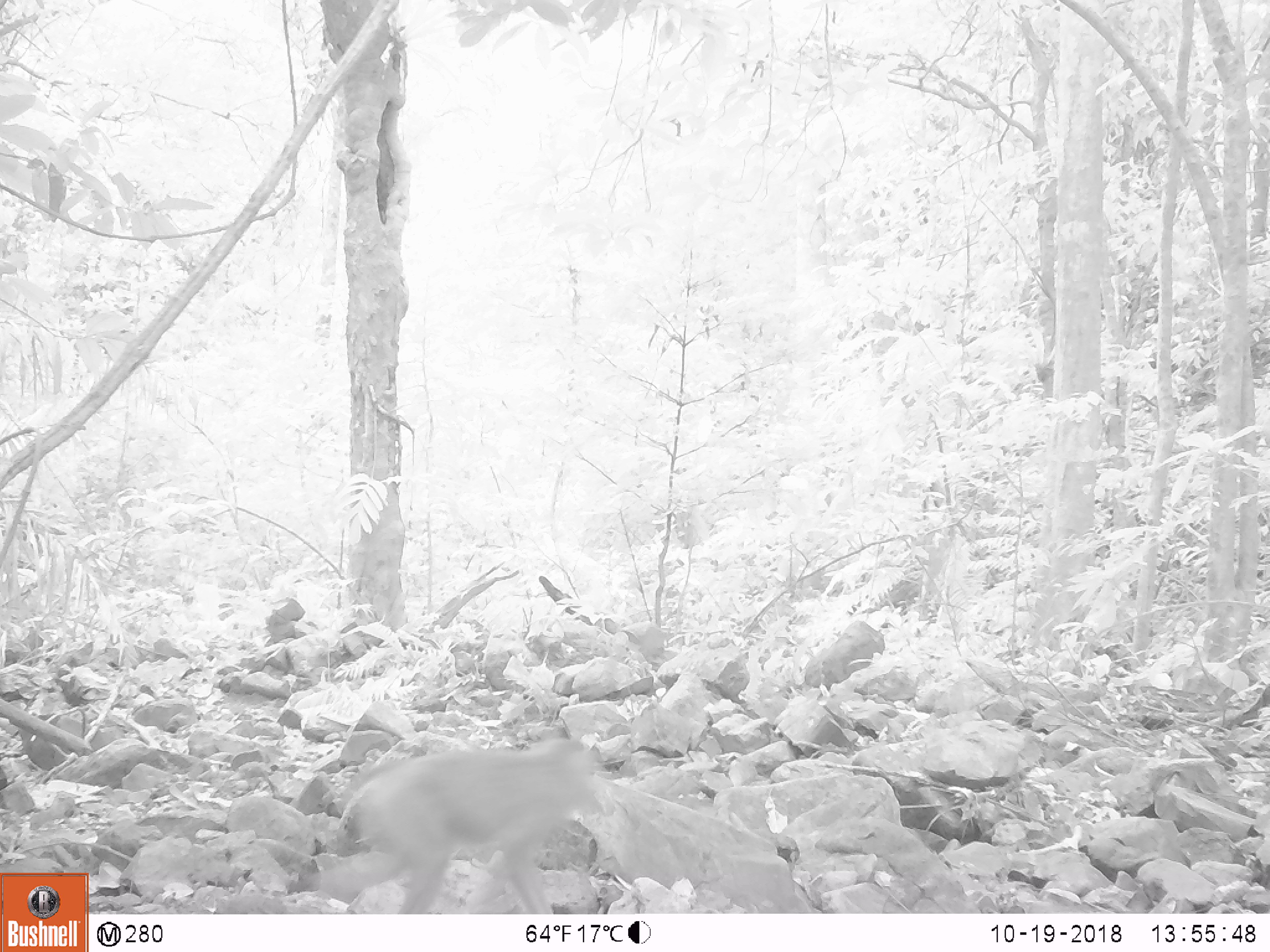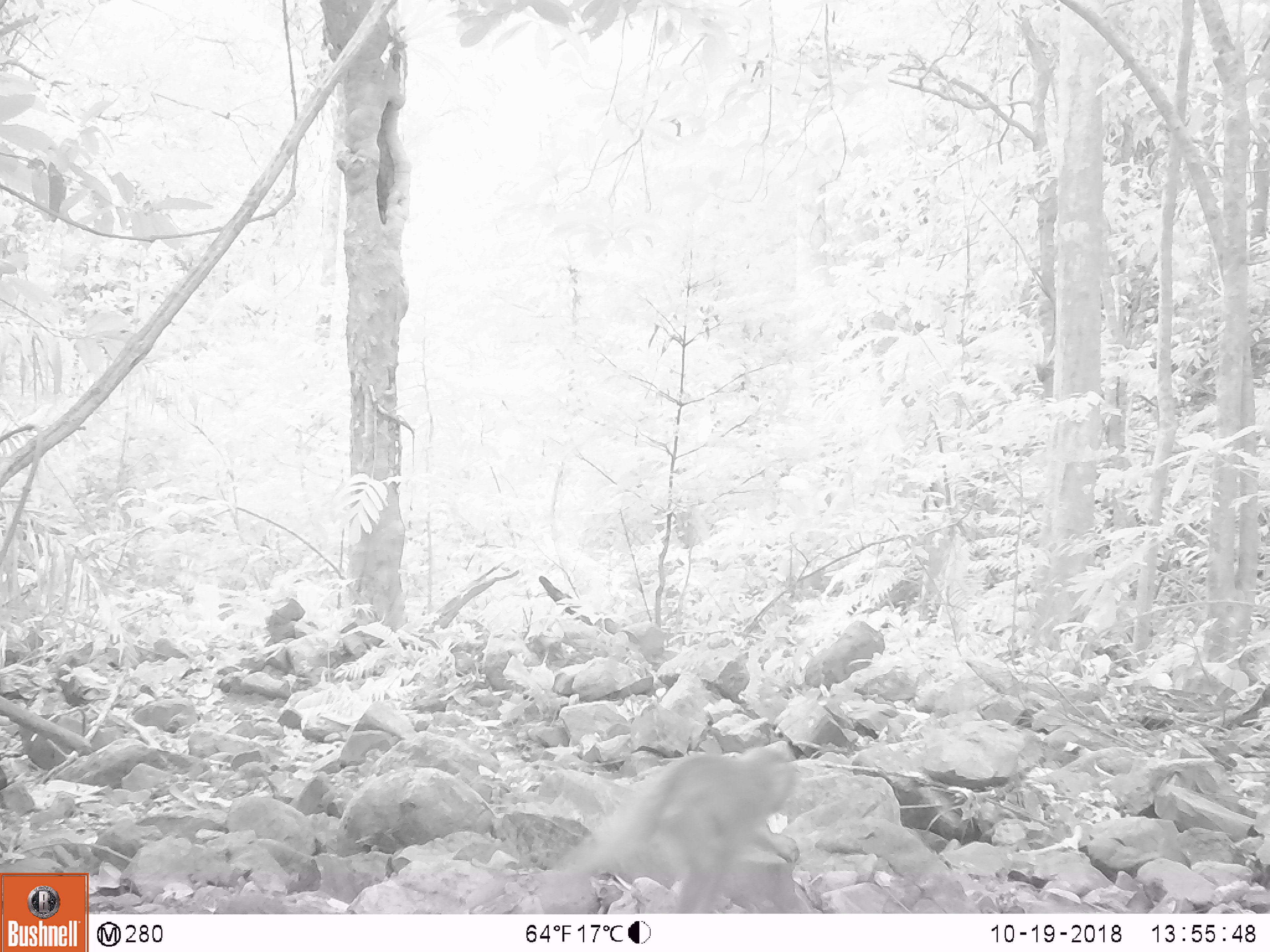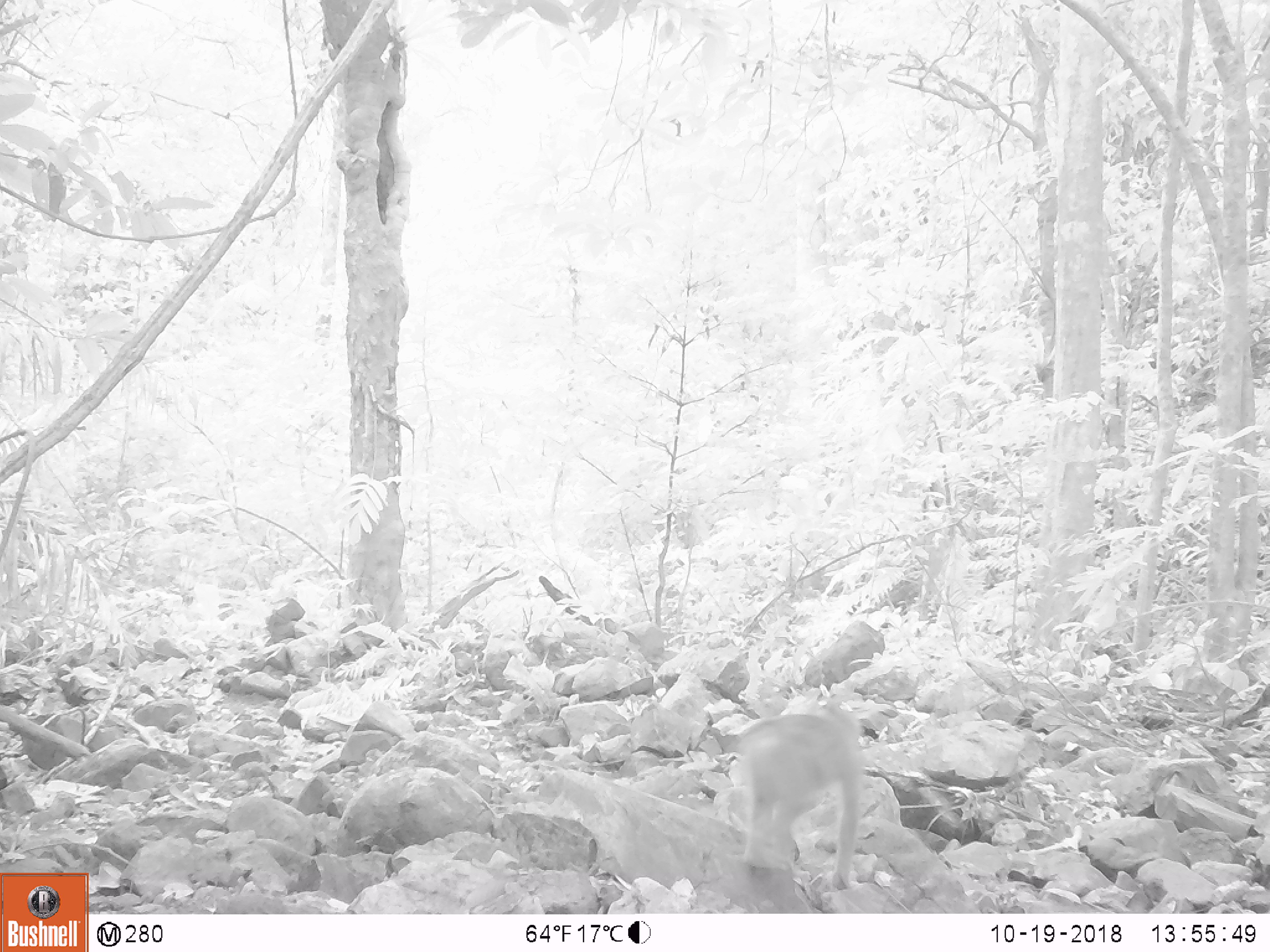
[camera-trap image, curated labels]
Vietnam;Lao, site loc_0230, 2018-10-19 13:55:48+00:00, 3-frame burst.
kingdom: Animalia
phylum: Chordata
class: Mammalia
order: Primates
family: Cercopithecidae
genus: Macaca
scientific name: Macaca nemestrina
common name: pig-tailed macaque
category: pig tailed macaque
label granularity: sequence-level